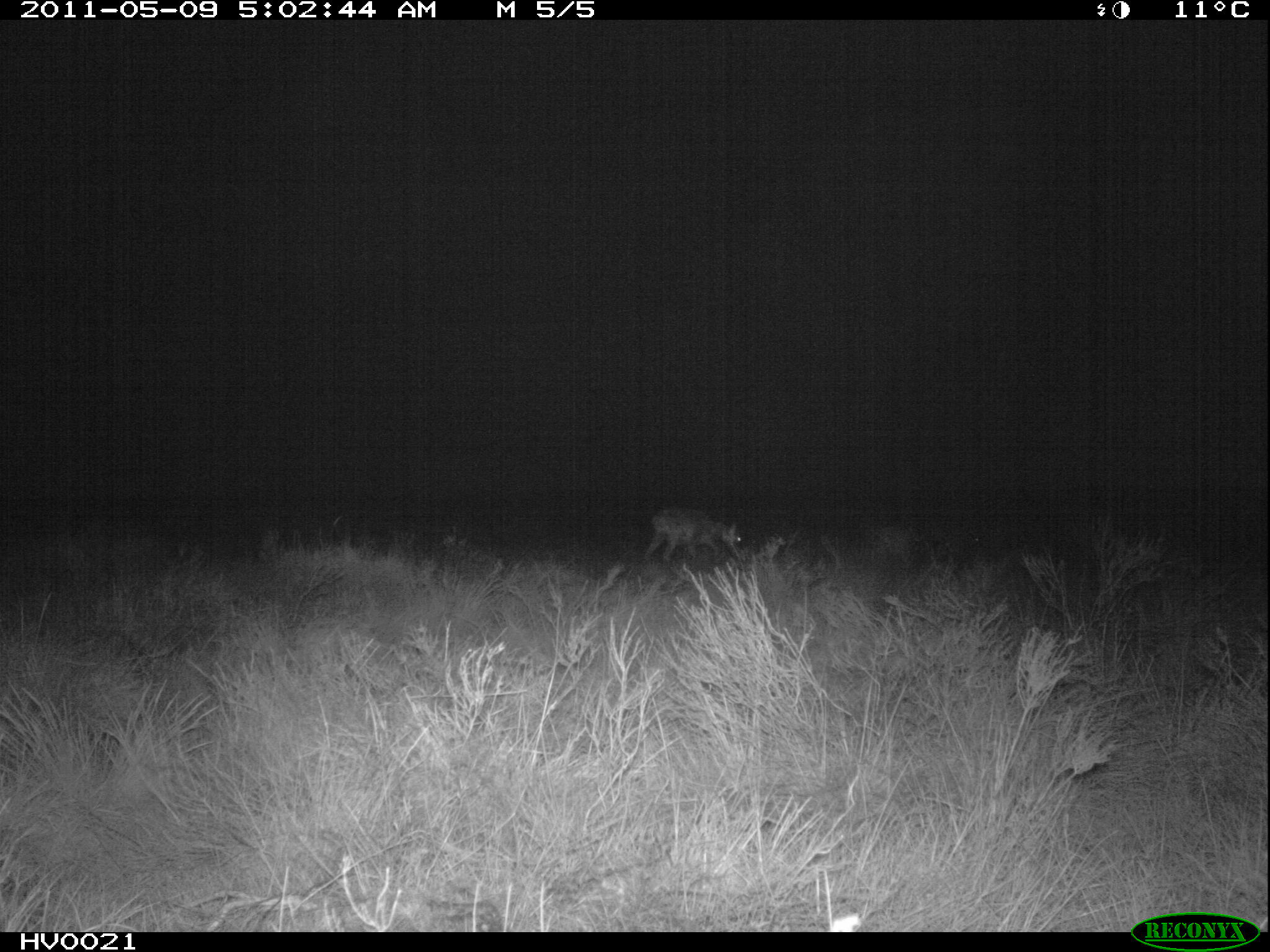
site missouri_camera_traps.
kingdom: Animalia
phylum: Chordata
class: Mammalia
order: Artiodactyla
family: Bovidae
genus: Ovis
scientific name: Ovis ammon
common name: mouflon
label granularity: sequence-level